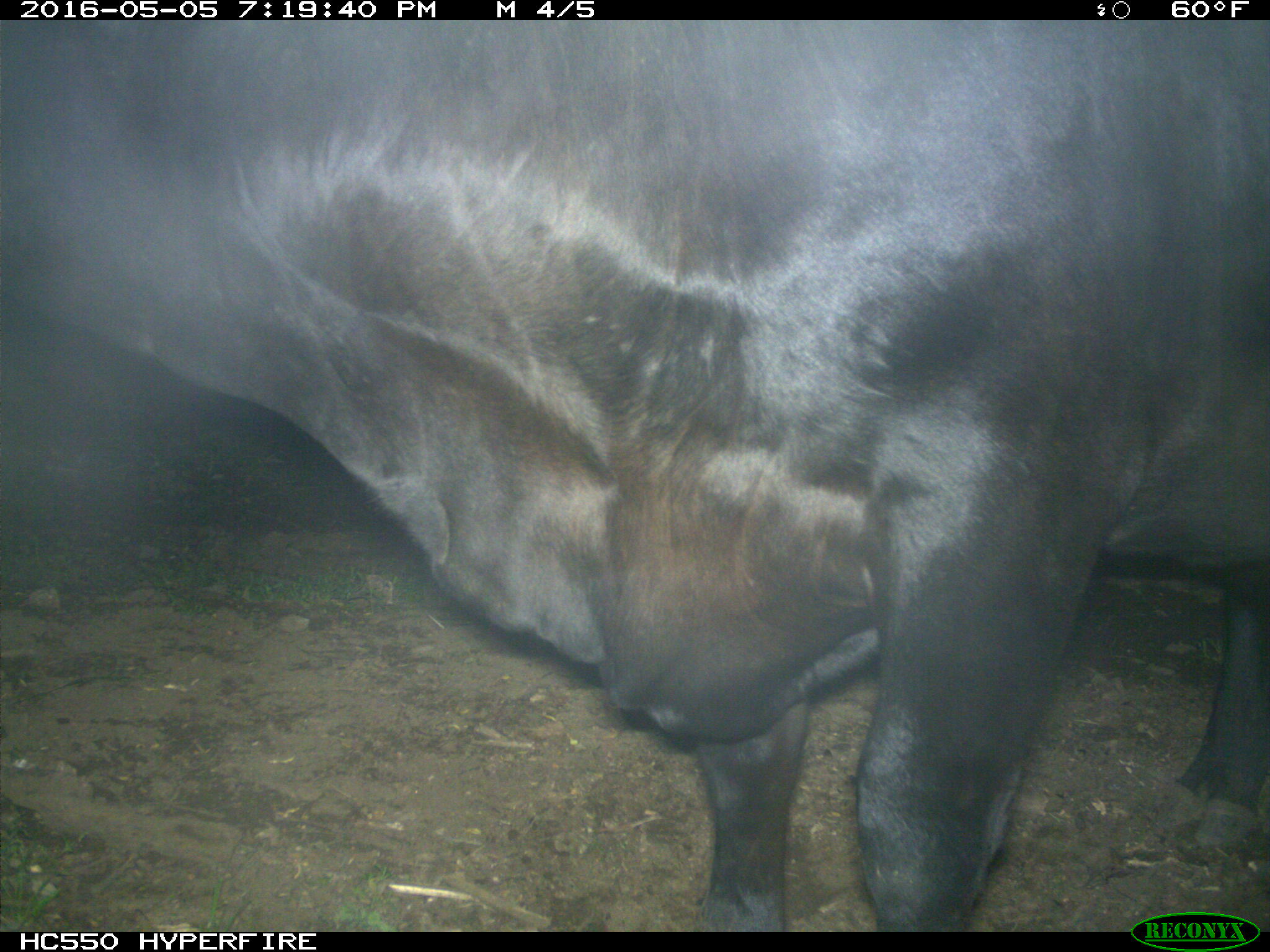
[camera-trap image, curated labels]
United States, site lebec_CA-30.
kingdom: Animalia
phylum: Chordata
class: Mammalia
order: Artiodactyla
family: Bovidae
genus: Bos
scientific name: Bos taurus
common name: domestic cow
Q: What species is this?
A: Bos taurus (domestic cow).